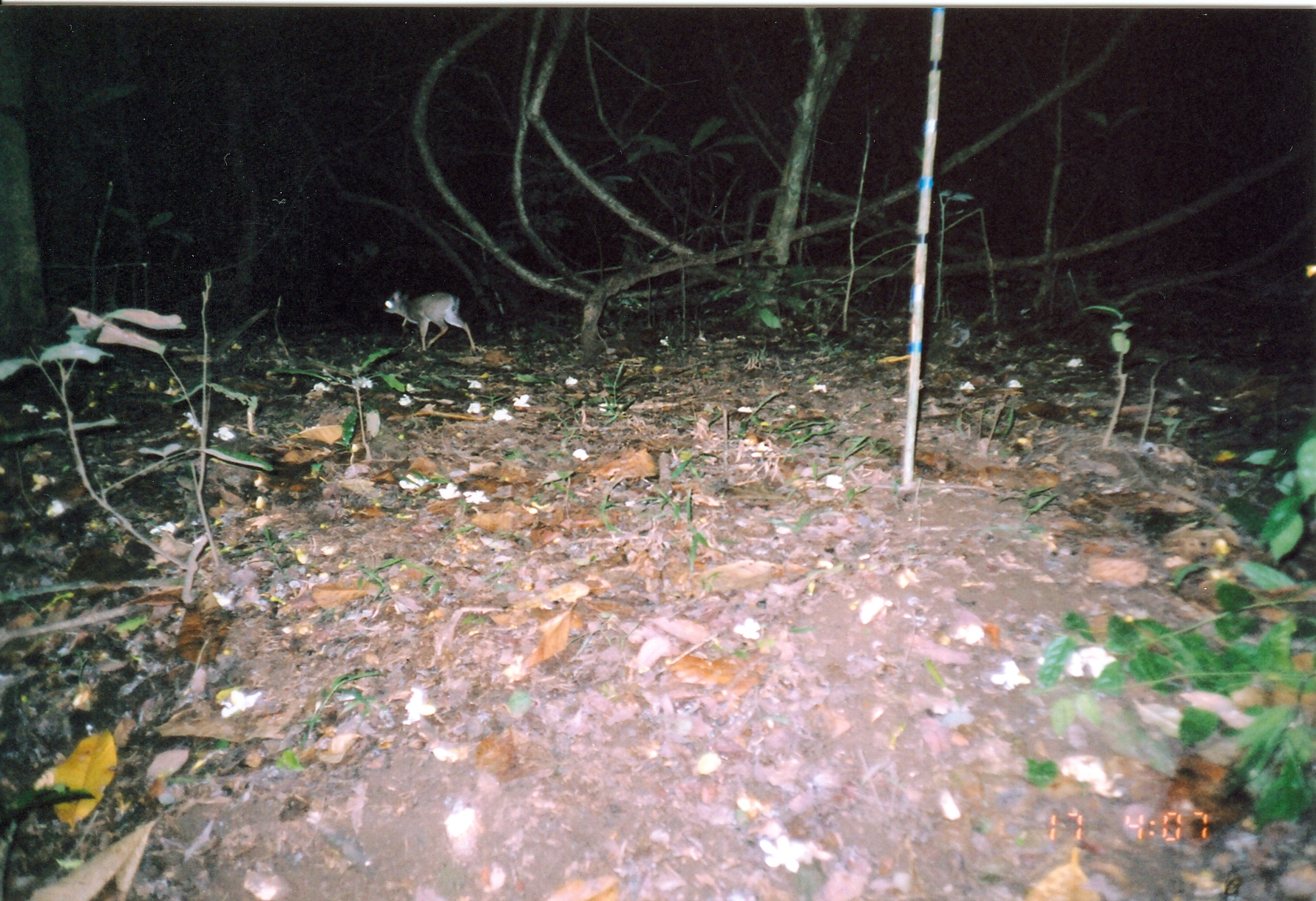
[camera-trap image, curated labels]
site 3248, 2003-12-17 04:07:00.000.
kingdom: Animalia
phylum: Chordata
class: Mammalia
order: Artiodactyla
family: Bovidae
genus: Nesotragus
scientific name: Nesotragus moschatus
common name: suni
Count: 1.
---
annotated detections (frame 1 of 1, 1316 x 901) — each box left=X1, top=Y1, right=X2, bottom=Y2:
nesotragus moschatus: left=381, top=290, right=480, bottom=355